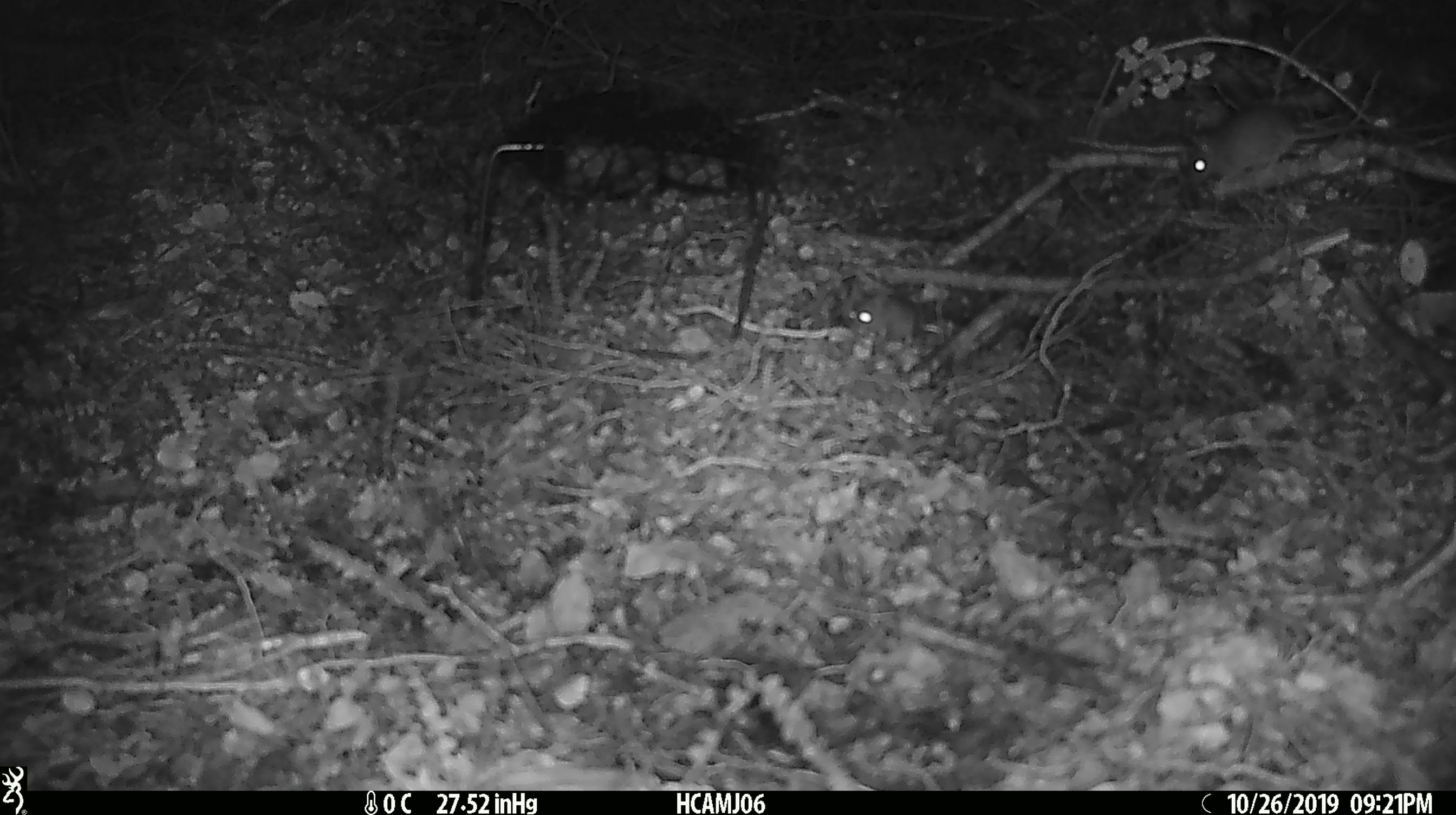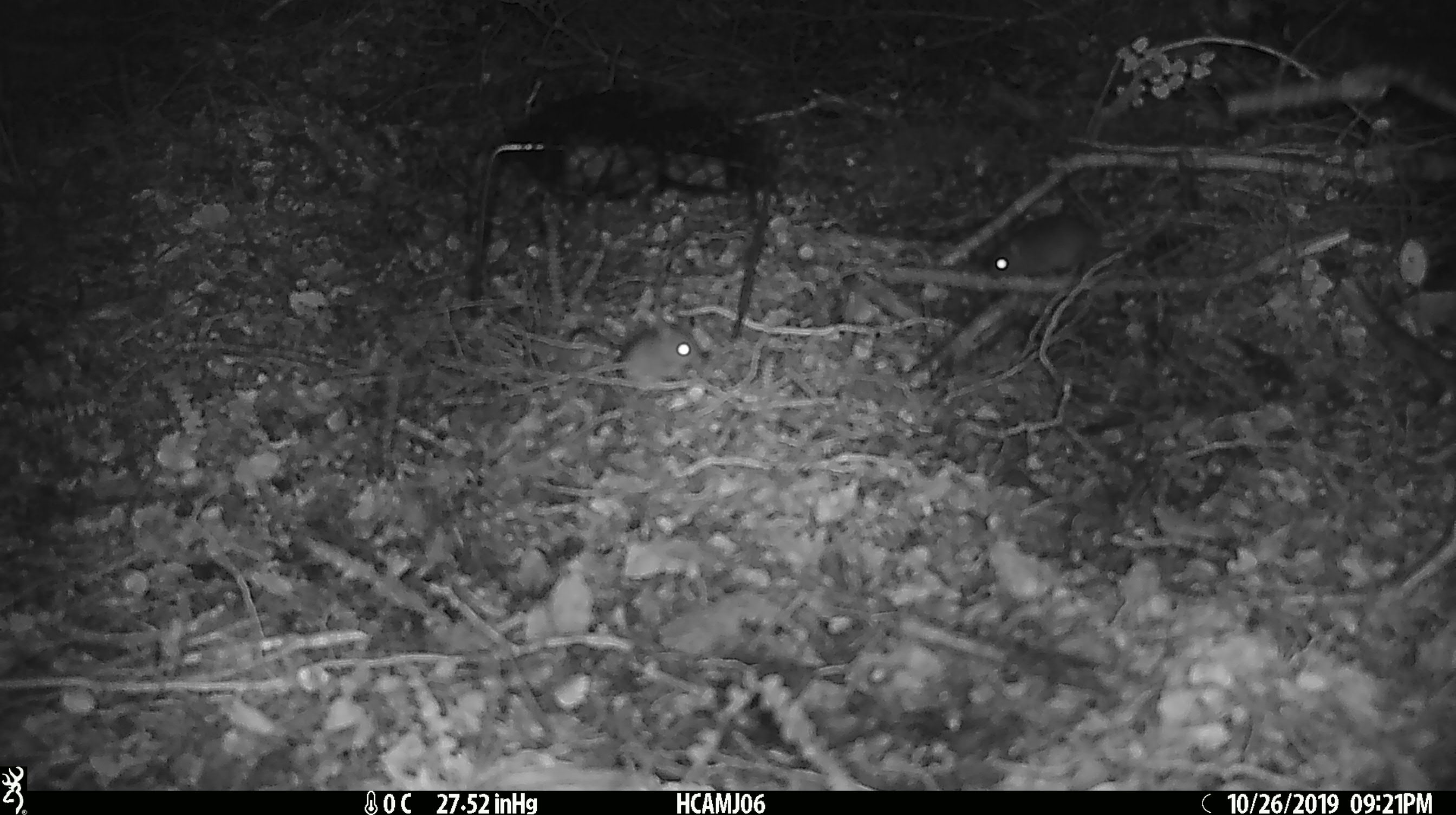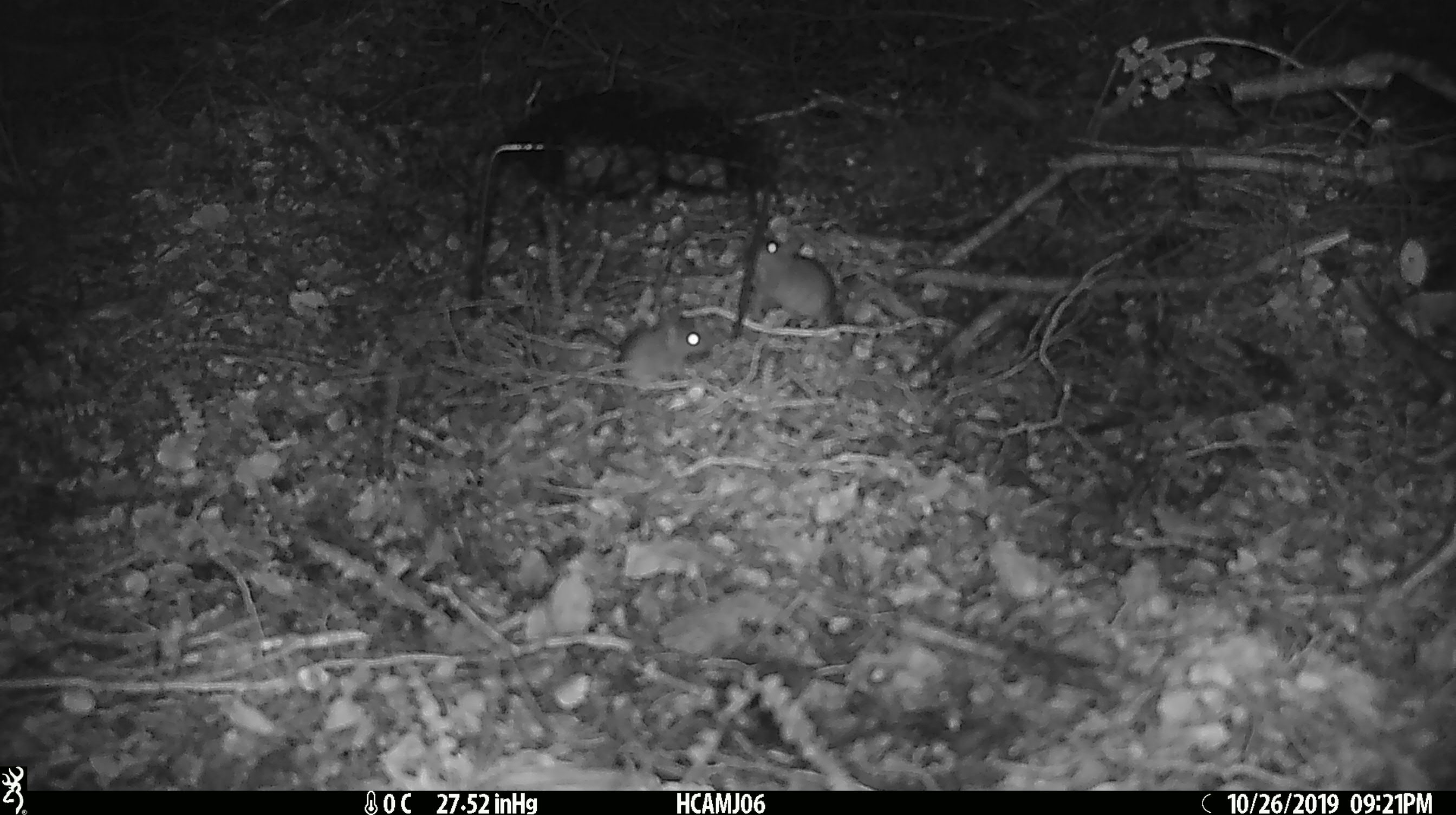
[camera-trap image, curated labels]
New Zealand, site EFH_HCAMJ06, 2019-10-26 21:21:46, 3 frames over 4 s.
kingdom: Animalia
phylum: Chordata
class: Mammalia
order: Rodentia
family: Muridae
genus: Mus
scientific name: Mus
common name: mouse